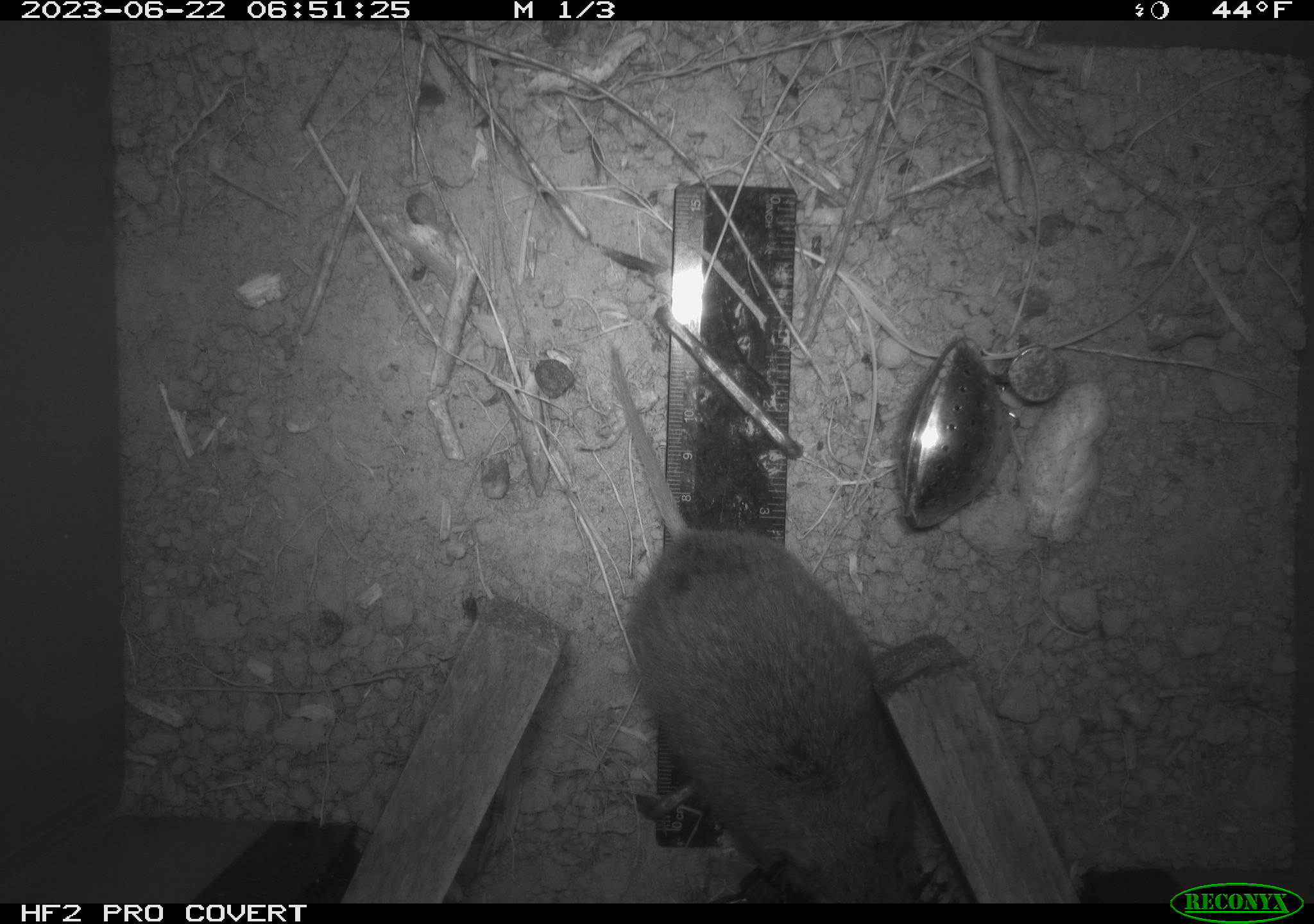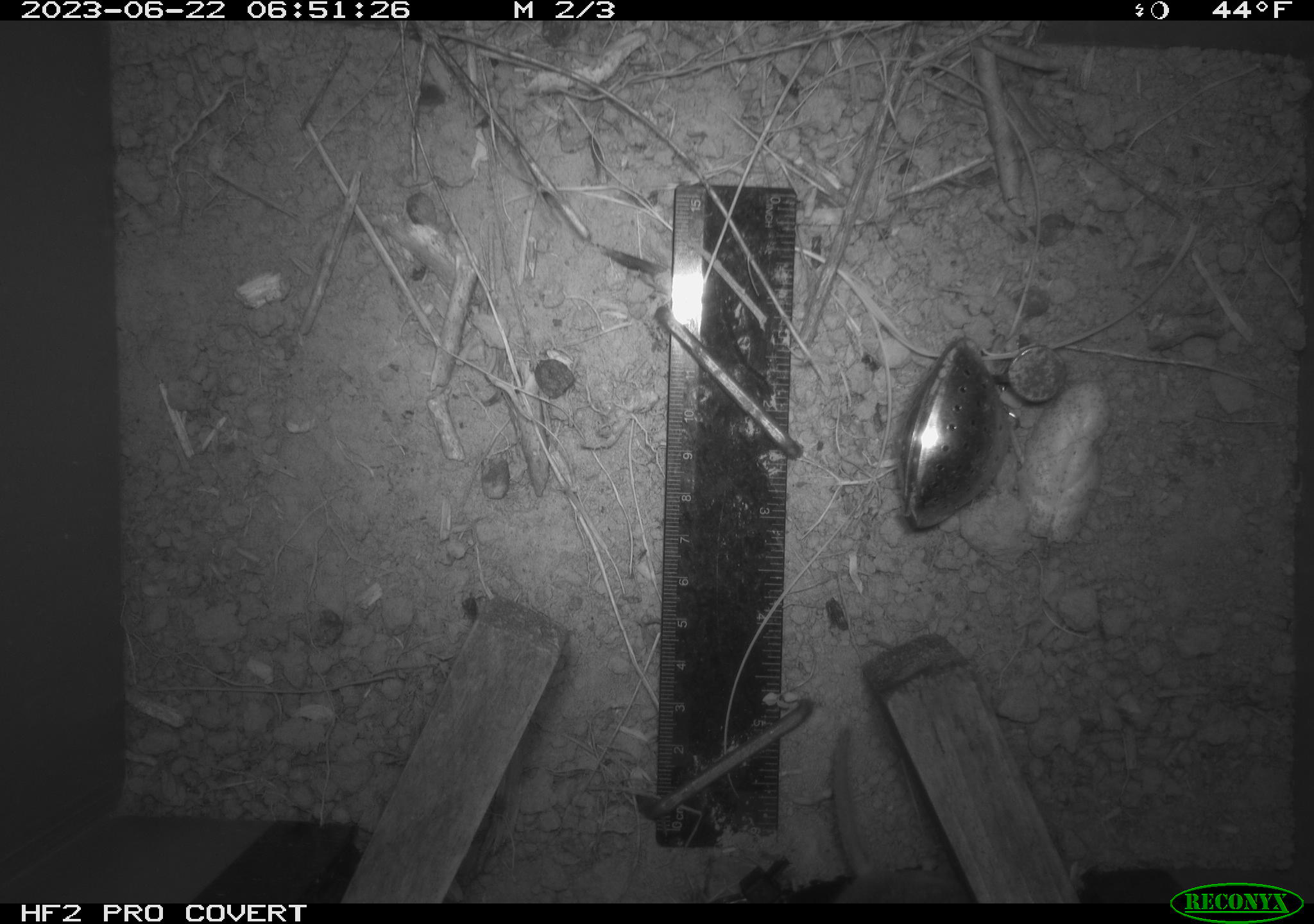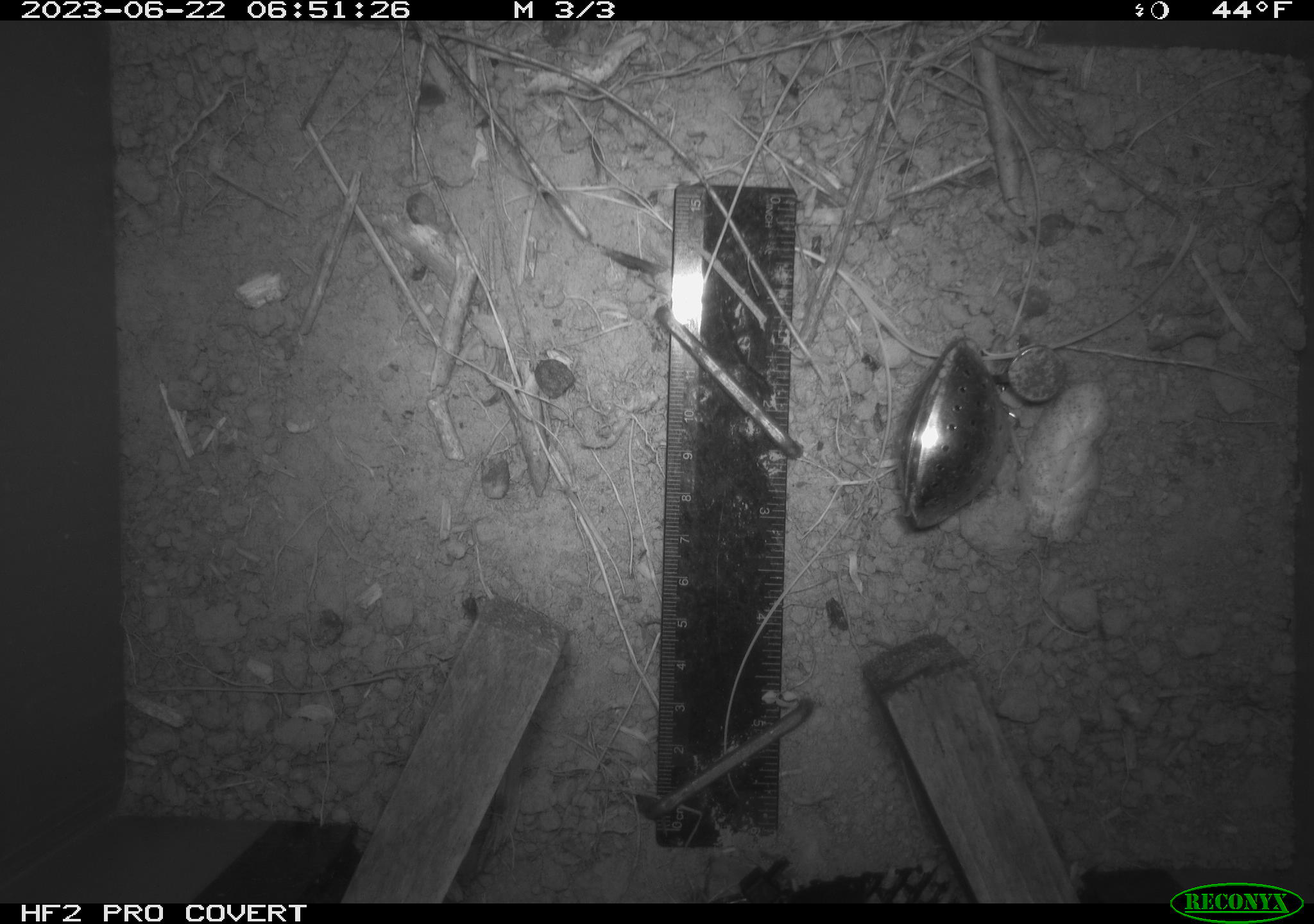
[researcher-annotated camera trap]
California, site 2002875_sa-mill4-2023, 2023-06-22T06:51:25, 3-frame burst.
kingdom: Animalia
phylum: Chordata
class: Mammalia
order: Rodentia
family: Cricetidae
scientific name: Arvicolinae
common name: voles, lemmings, and muskrats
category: arvicolinae subfamily